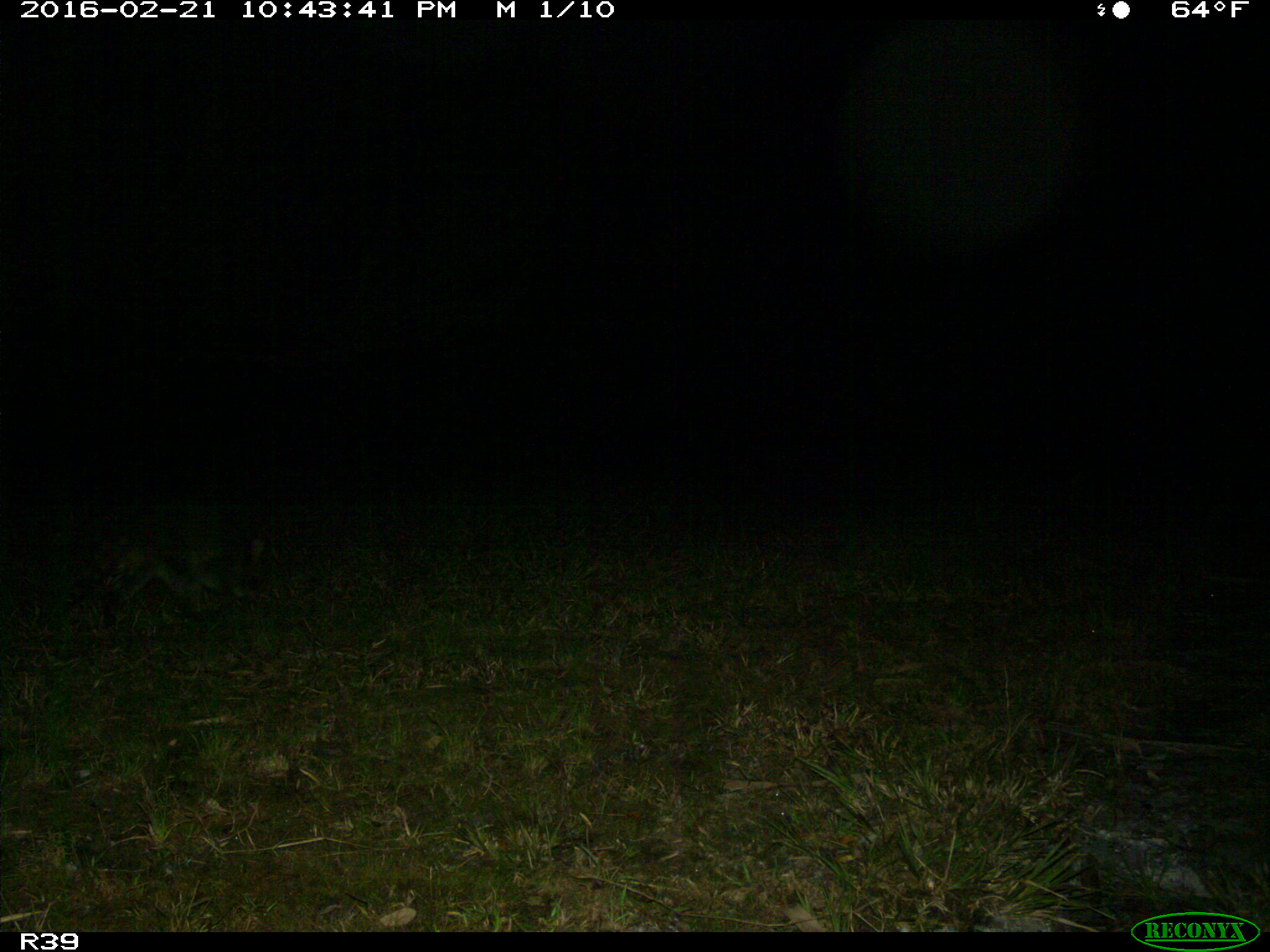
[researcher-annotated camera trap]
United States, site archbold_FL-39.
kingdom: Animalia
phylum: Chordata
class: Mammalia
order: Carnivora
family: Procyonidae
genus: Procyon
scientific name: Procyon lotor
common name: common raccoon